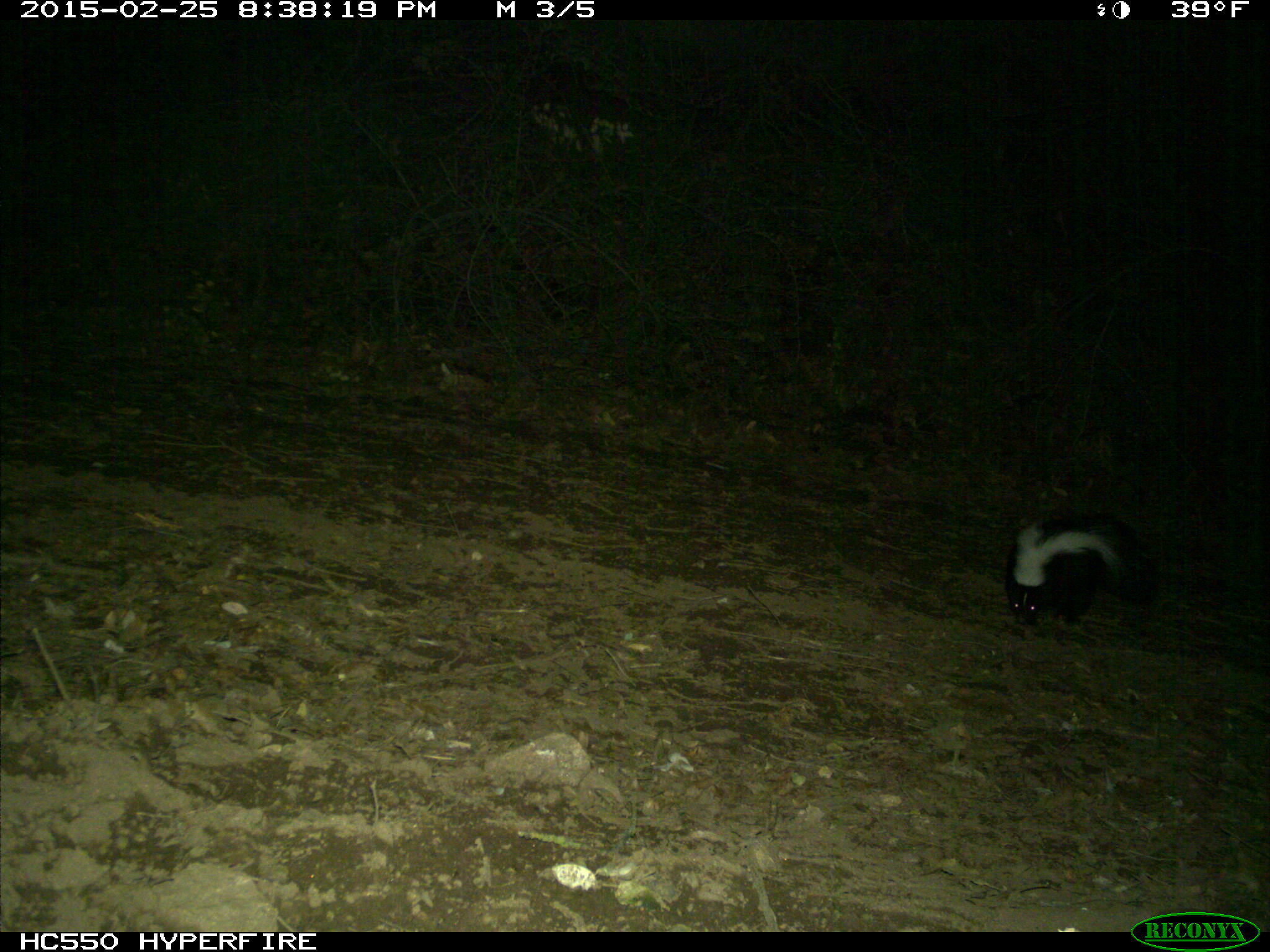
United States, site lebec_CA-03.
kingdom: Animalia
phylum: Chordata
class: Mammalia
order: Carnivora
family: Mephitidae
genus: Mephitis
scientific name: Mephitis mephitis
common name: striped skunk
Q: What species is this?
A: Mephitis mephitis (striped skunk).